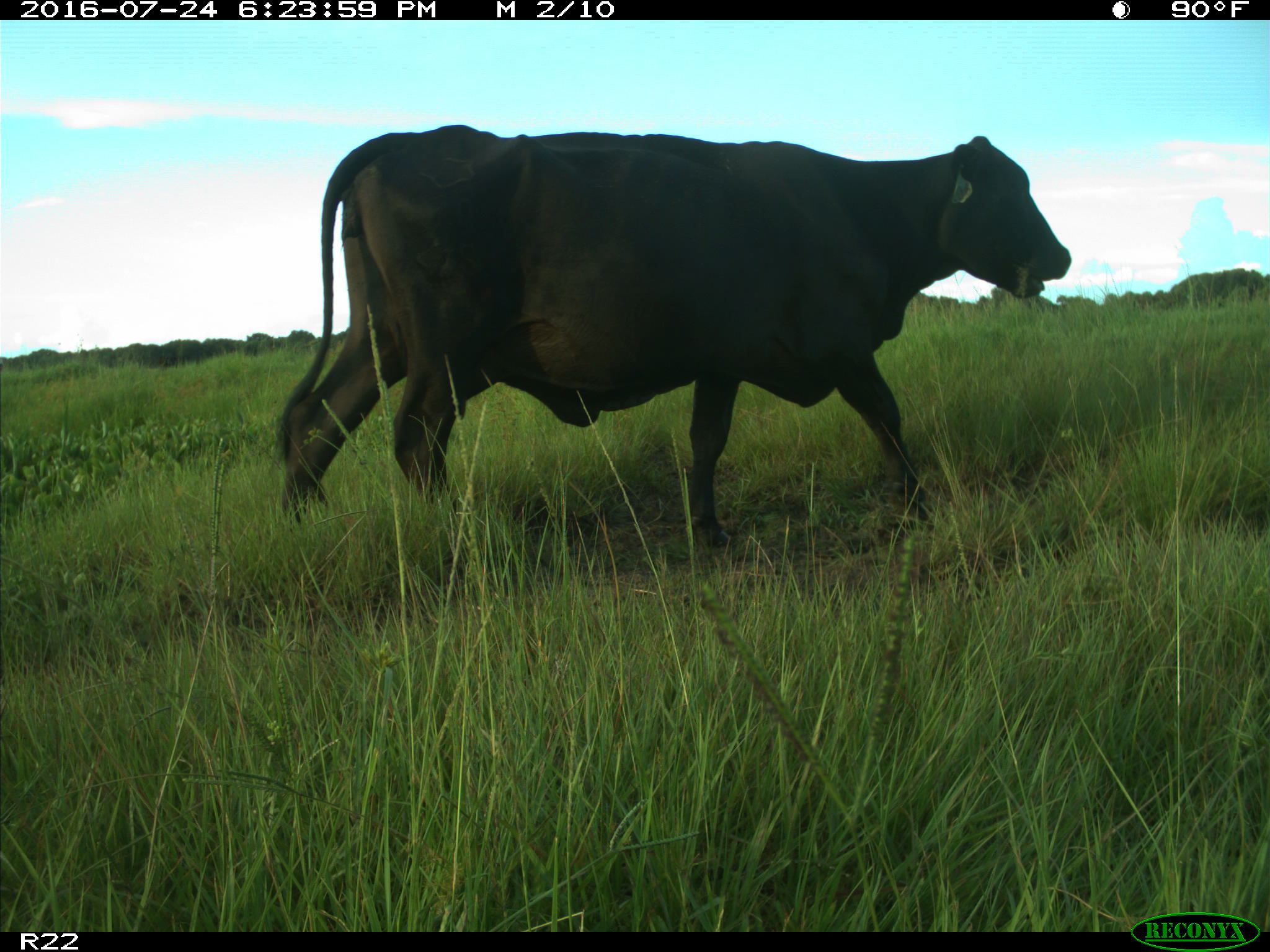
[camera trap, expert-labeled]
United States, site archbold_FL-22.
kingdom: Animalia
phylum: Chordata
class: Mammalia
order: Artiodactyla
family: Bovidae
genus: Bos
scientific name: Bos taurus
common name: domestic cow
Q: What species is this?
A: Bos taurus (domestic cow).